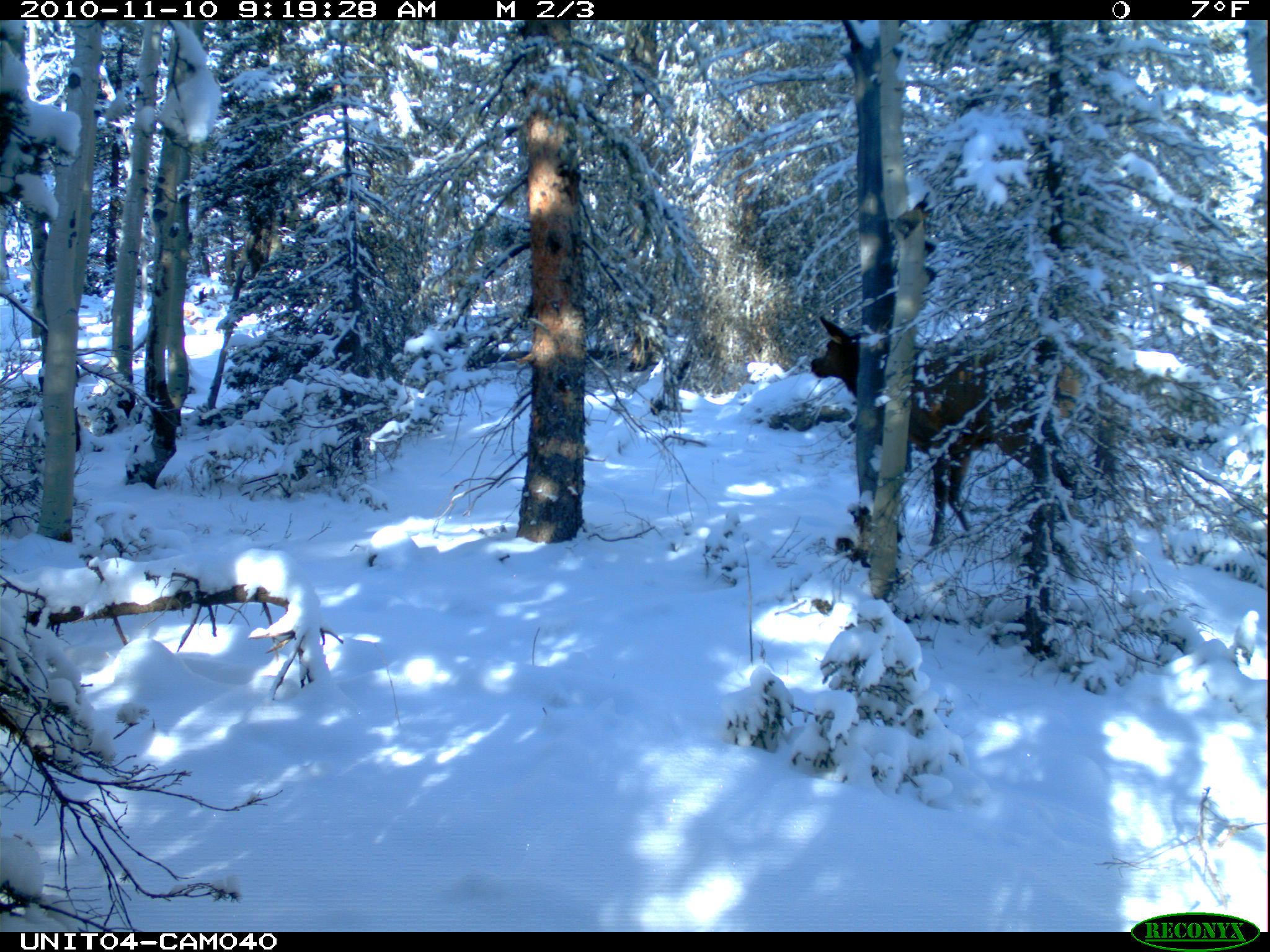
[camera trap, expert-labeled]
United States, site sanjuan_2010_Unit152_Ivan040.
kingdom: Animalia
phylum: Chordata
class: Mammalia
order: Artiodactyla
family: Cervidae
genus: Cervus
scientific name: Cervus elaphus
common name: red deer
Cervus elaphus (red deer).